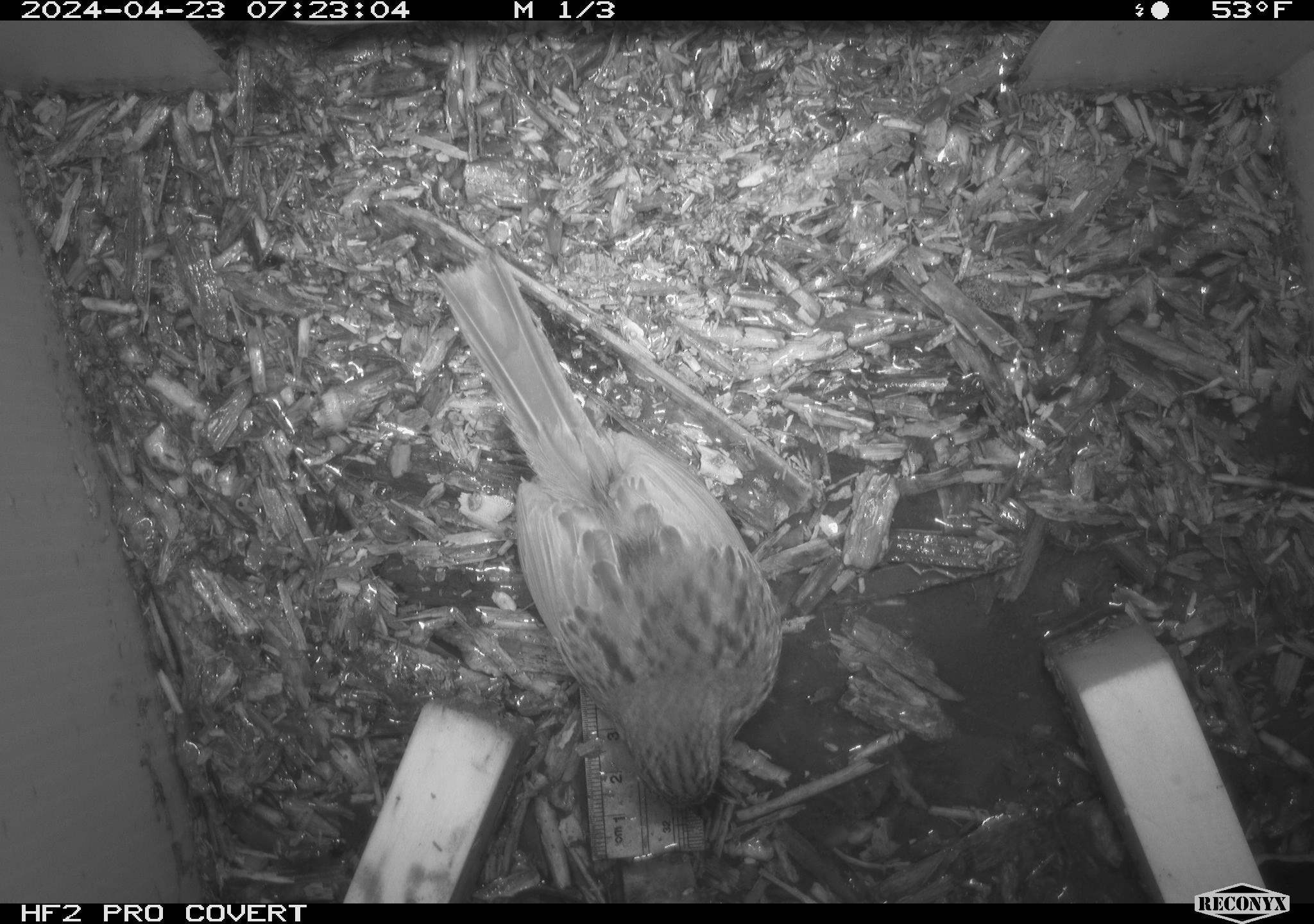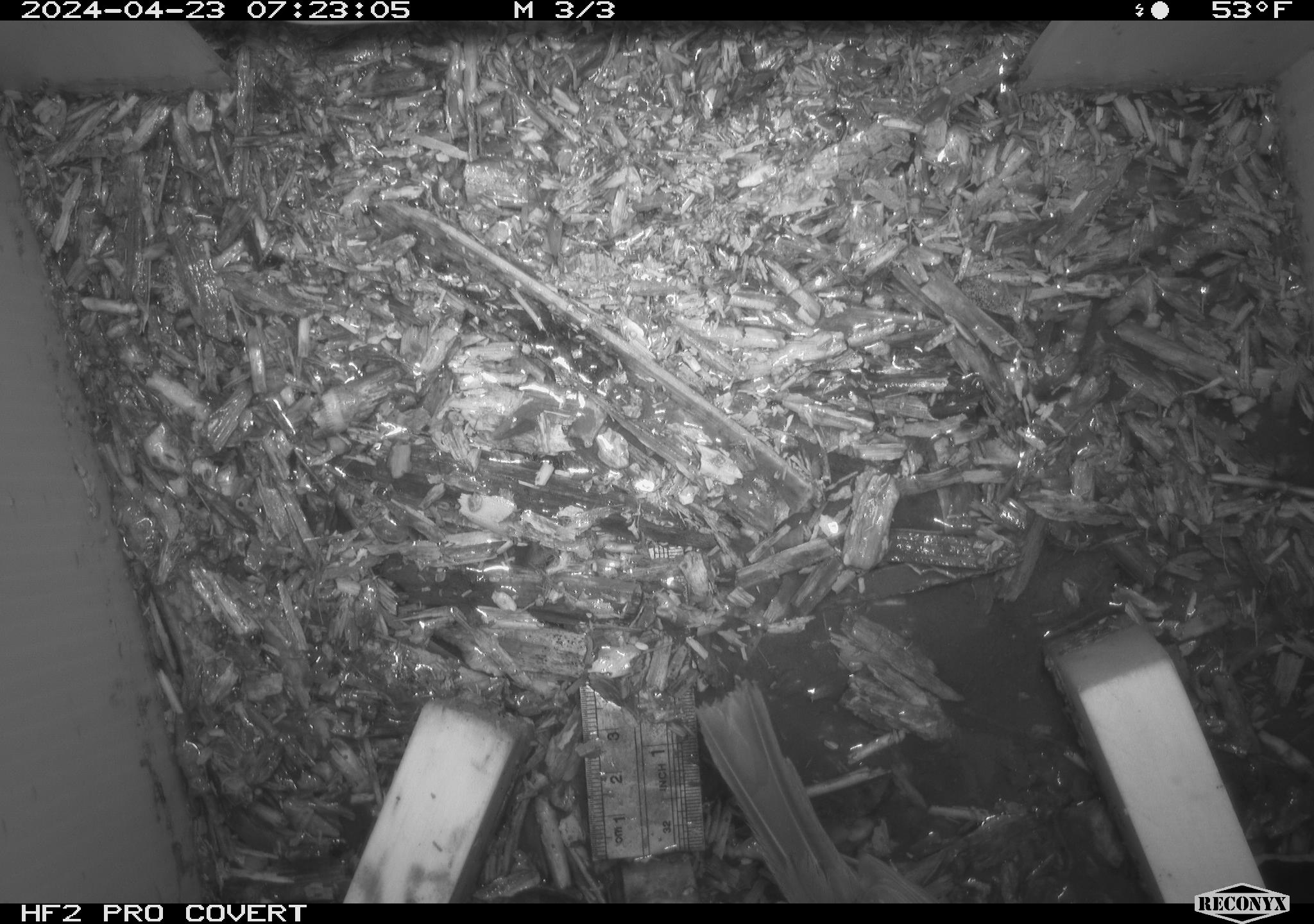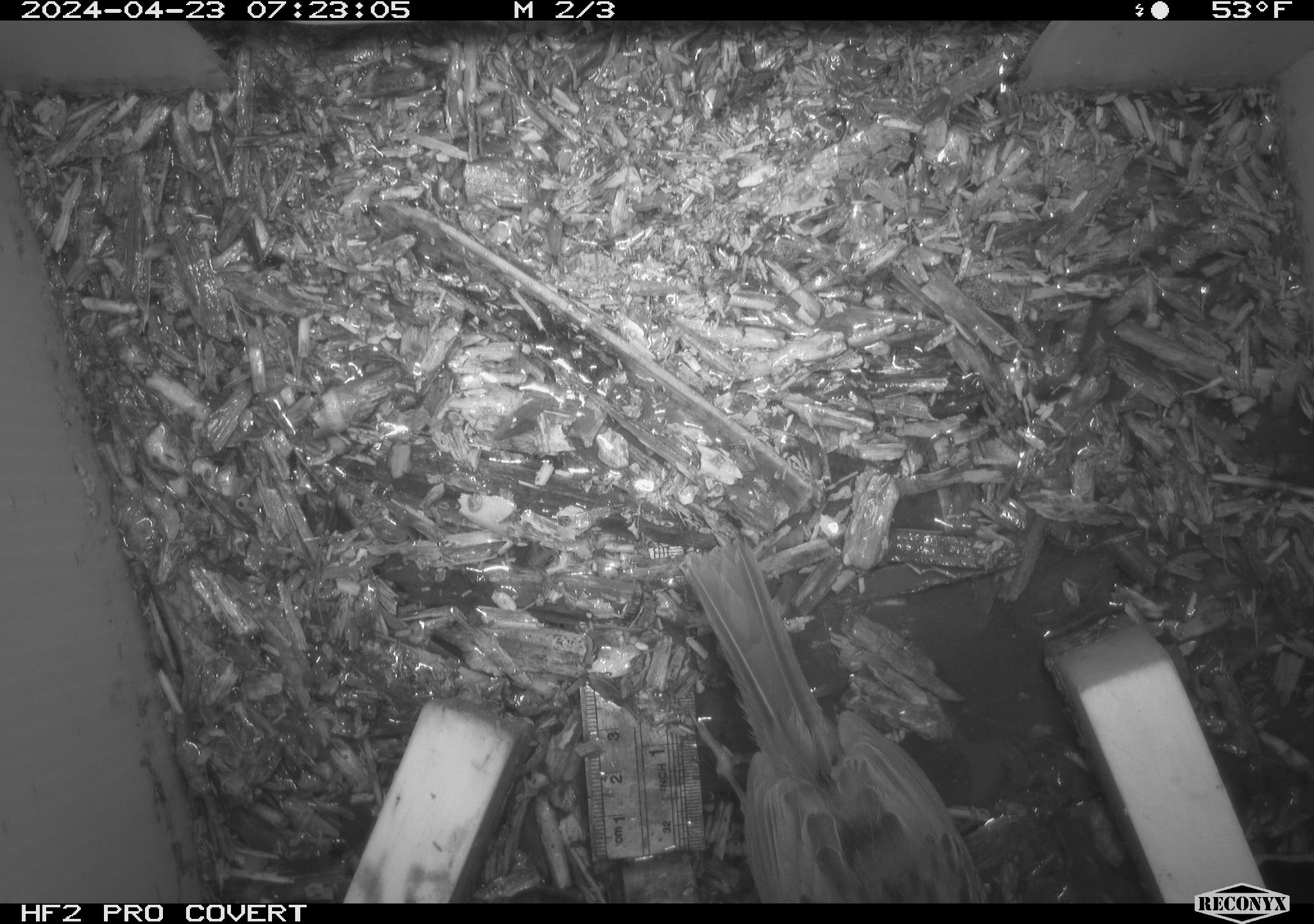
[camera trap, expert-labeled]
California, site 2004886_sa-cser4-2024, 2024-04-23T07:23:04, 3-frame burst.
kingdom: Animalia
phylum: Chordata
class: Aves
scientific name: Aves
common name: bird